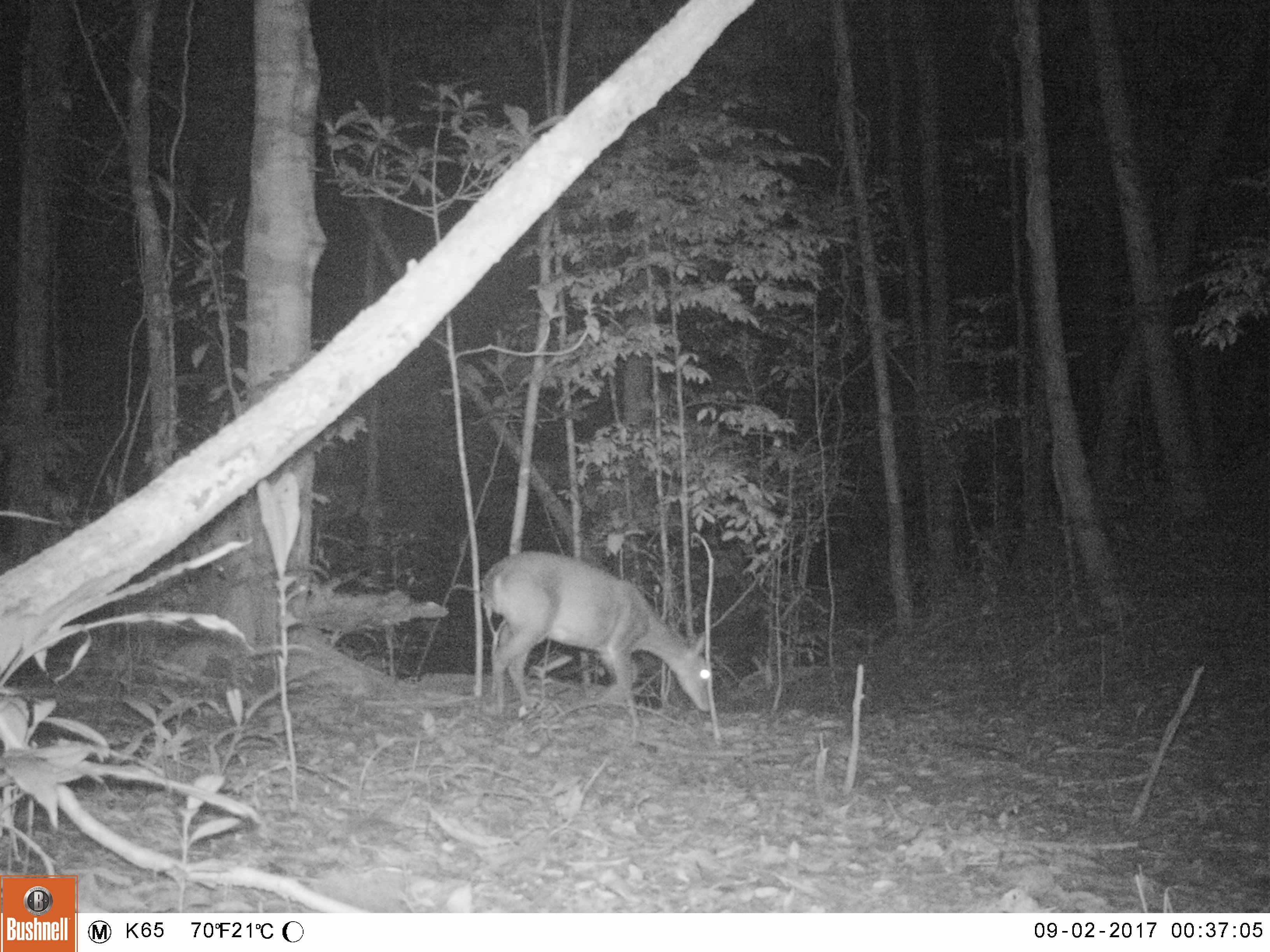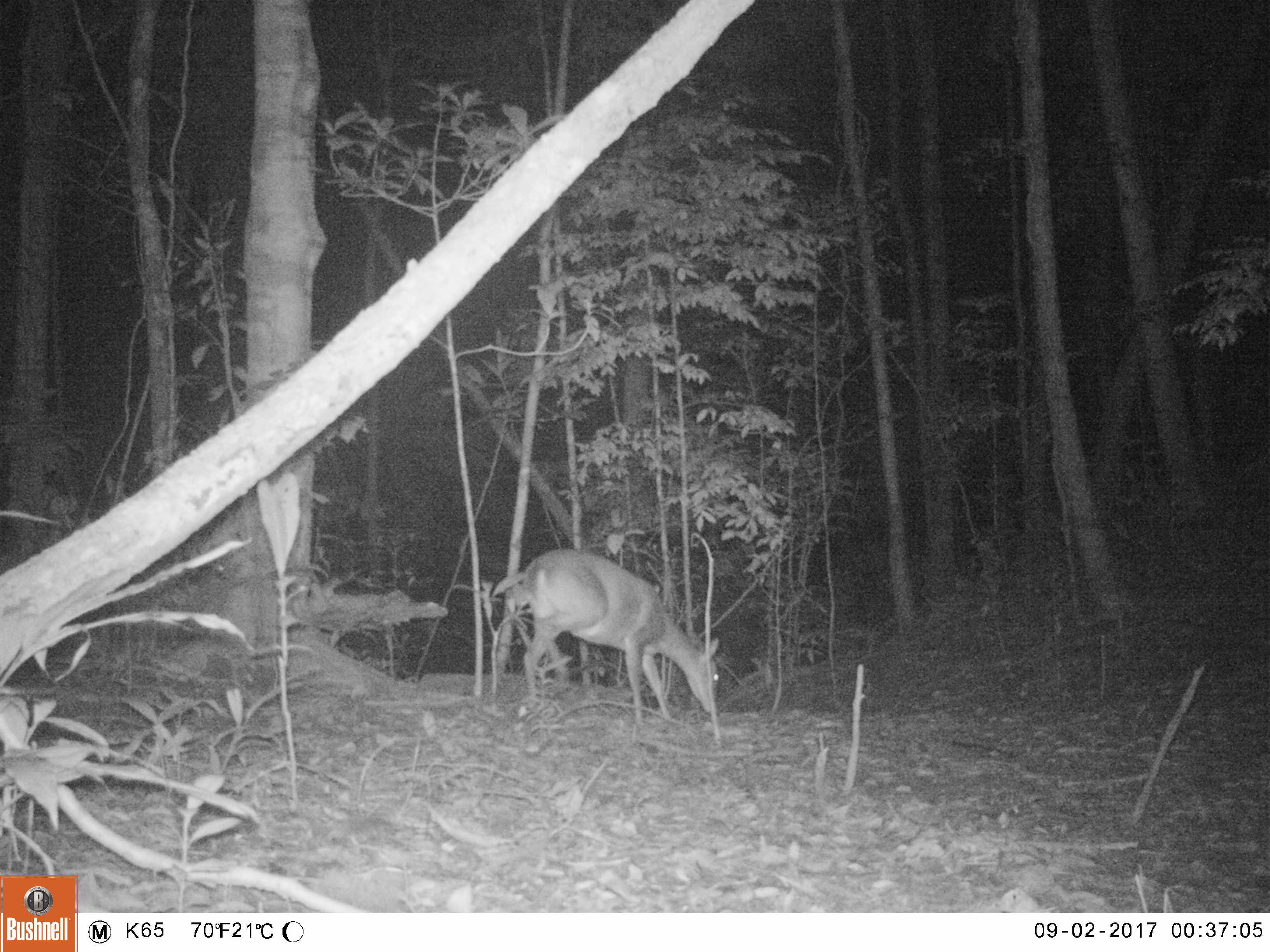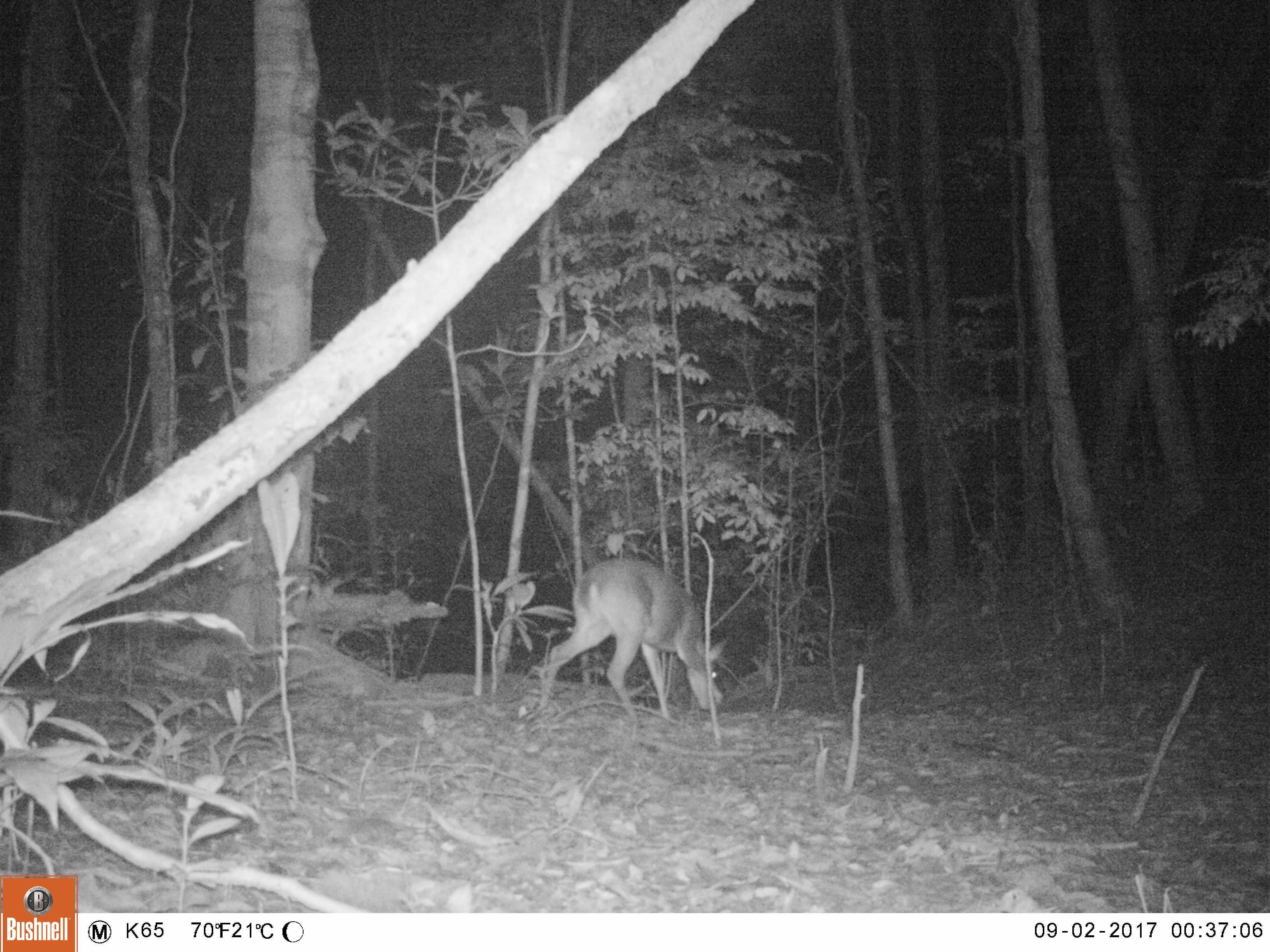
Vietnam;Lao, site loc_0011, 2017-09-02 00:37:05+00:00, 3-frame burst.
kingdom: Animalia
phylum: Chordata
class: Mammalia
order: Artiodactyla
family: Cervidae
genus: Muntiacus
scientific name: Muntiacus vuquangensis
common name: large-antlered muntjac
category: large antlered muntjac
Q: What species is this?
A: Large antlered muntjac (large-antlered muntjac) (Muntiacus vuquangensis).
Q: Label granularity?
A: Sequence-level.